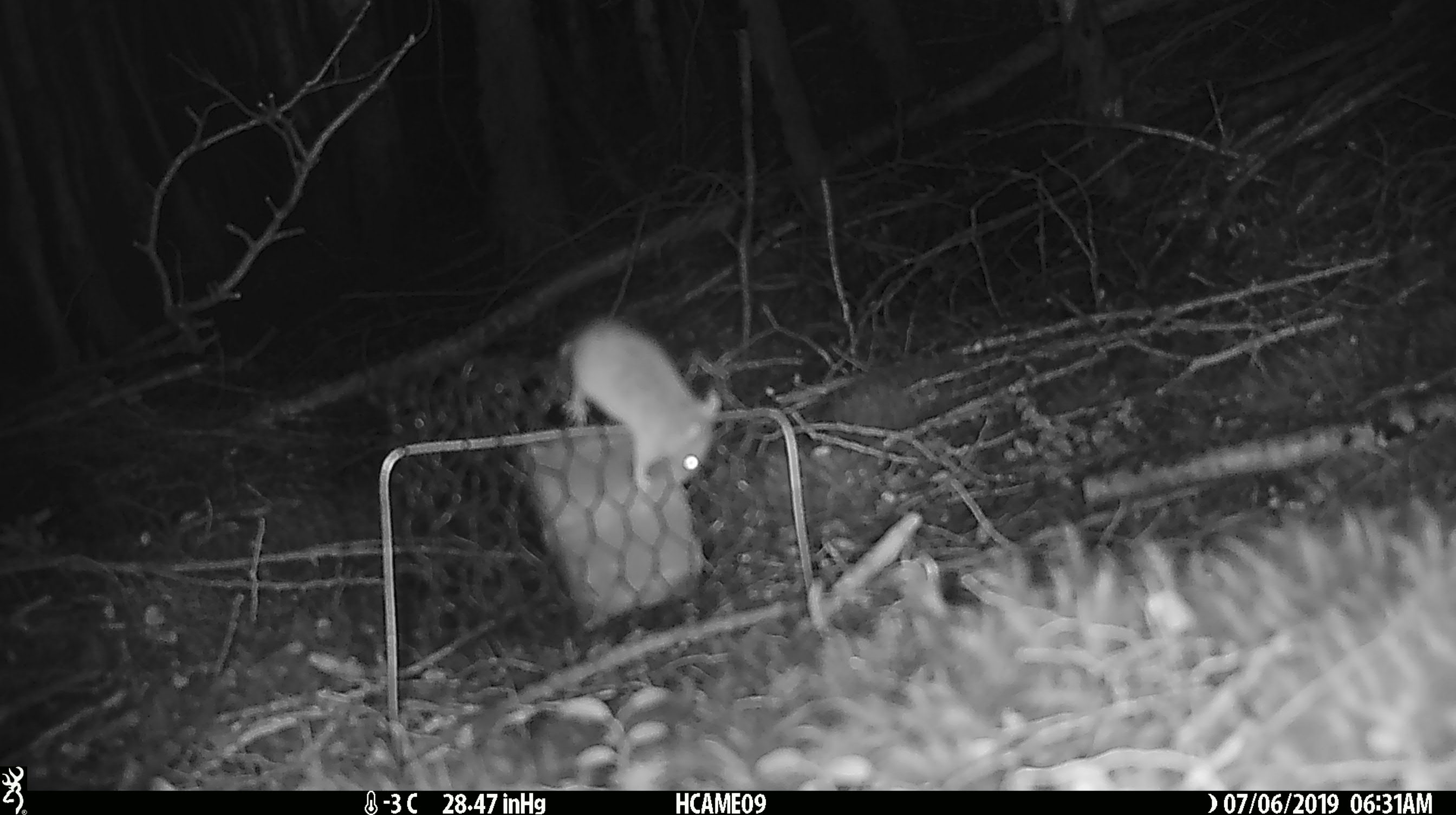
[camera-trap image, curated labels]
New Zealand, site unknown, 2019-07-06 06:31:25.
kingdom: Animalia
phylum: Chordata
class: Mammalia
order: Rodentia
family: Muridae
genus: Mus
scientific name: Mus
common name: mouse